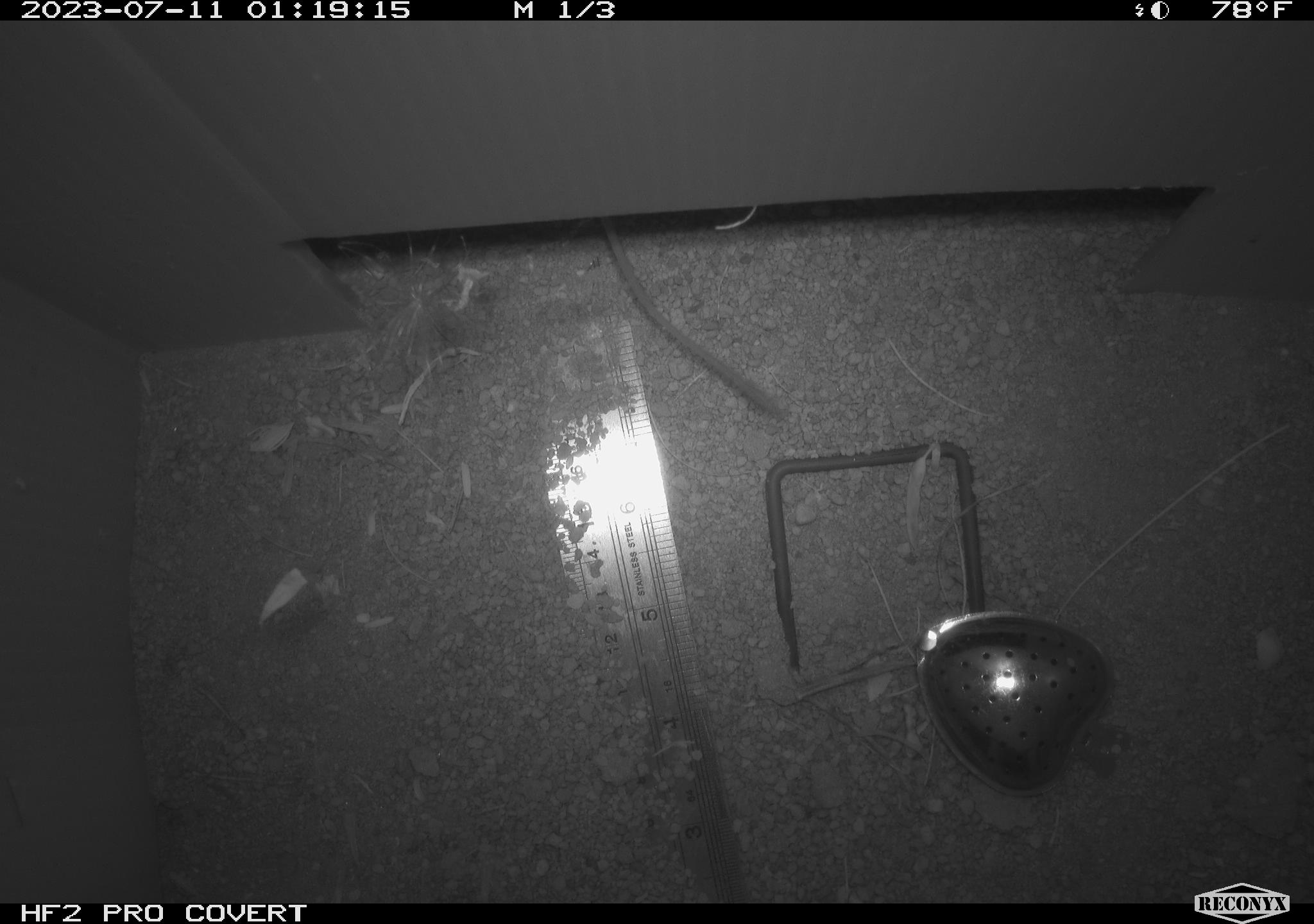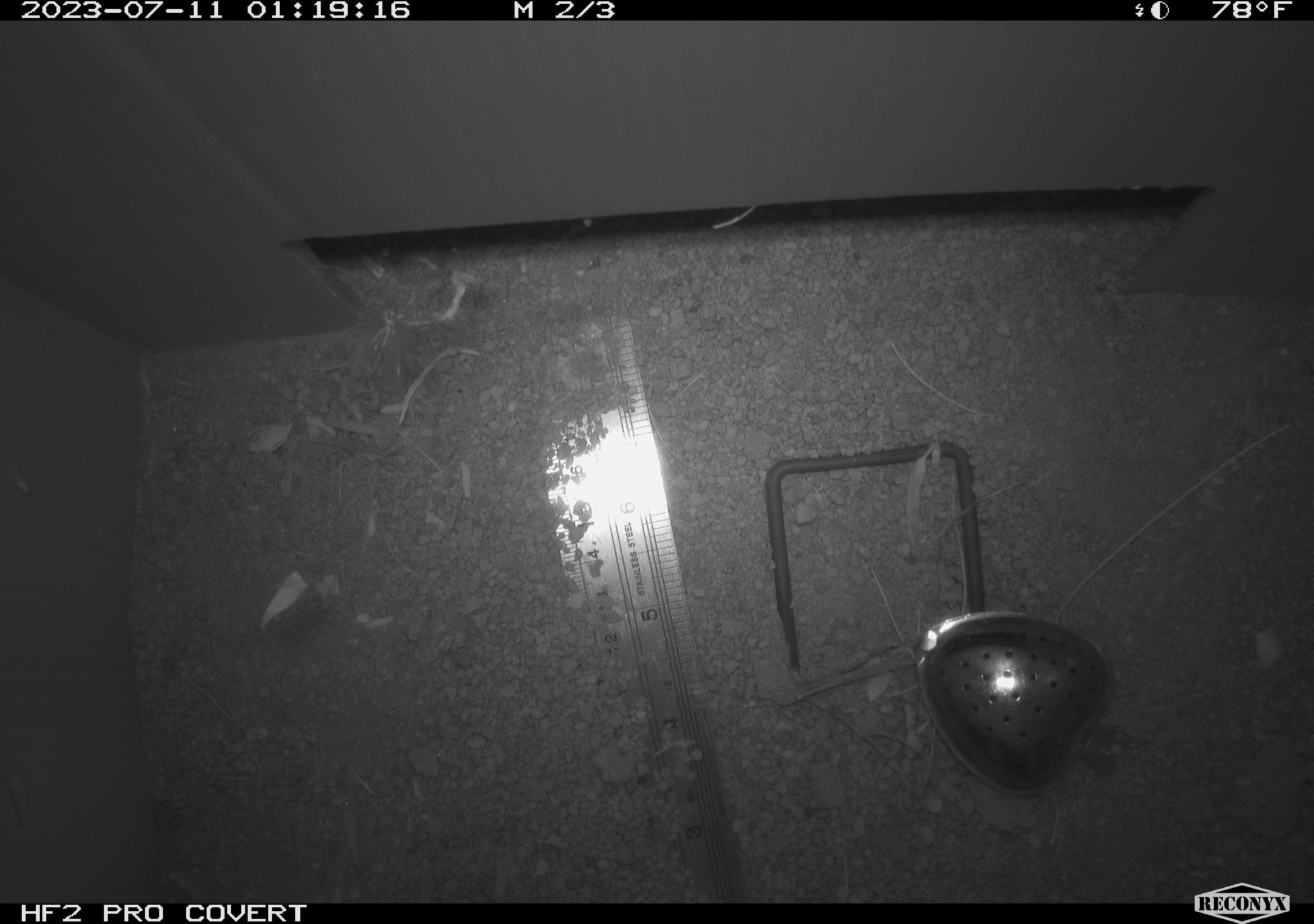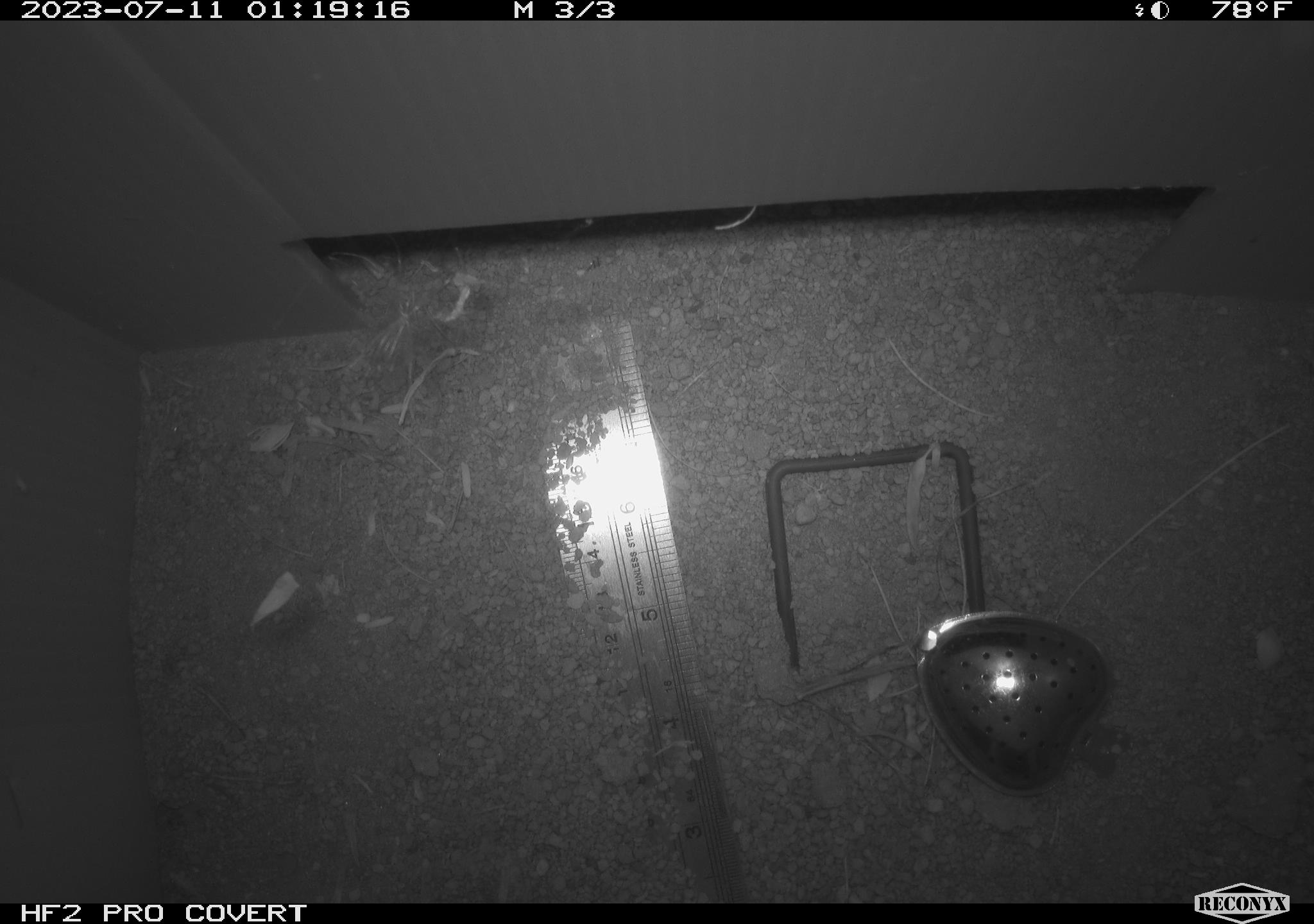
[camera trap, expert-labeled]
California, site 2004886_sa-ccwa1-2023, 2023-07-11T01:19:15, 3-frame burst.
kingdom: Animalia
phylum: Chordata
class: Mammalia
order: Rodentia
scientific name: Rodentia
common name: rodent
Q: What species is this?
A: Rodent (Rodentia).